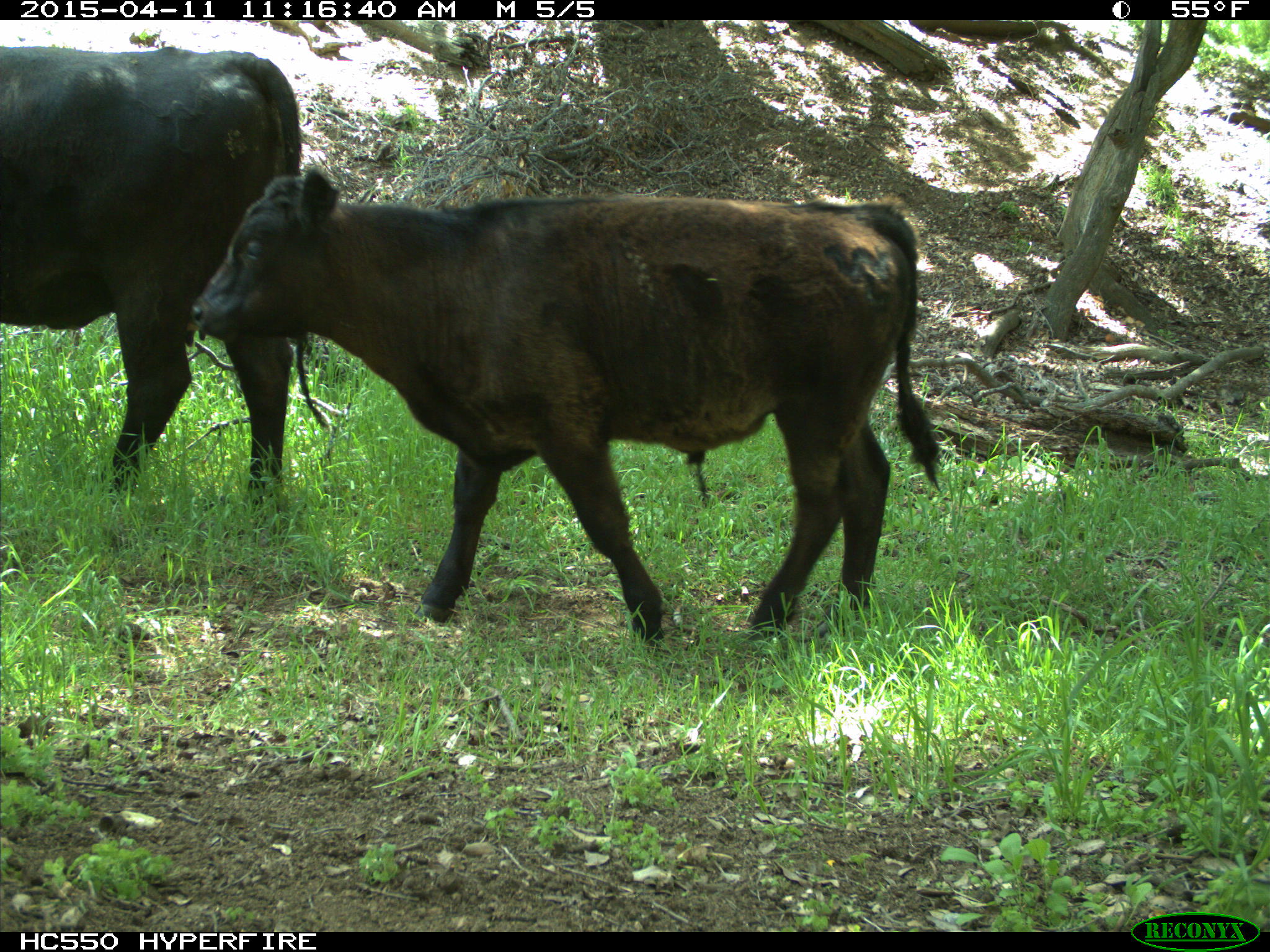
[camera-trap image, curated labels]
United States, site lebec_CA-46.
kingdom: Animalia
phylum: Chordata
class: Mammalia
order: Artiodactyla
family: Bovidae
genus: Bos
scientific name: Bos taurus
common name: domestic cow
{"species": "Bos taurus (domestic cow)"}